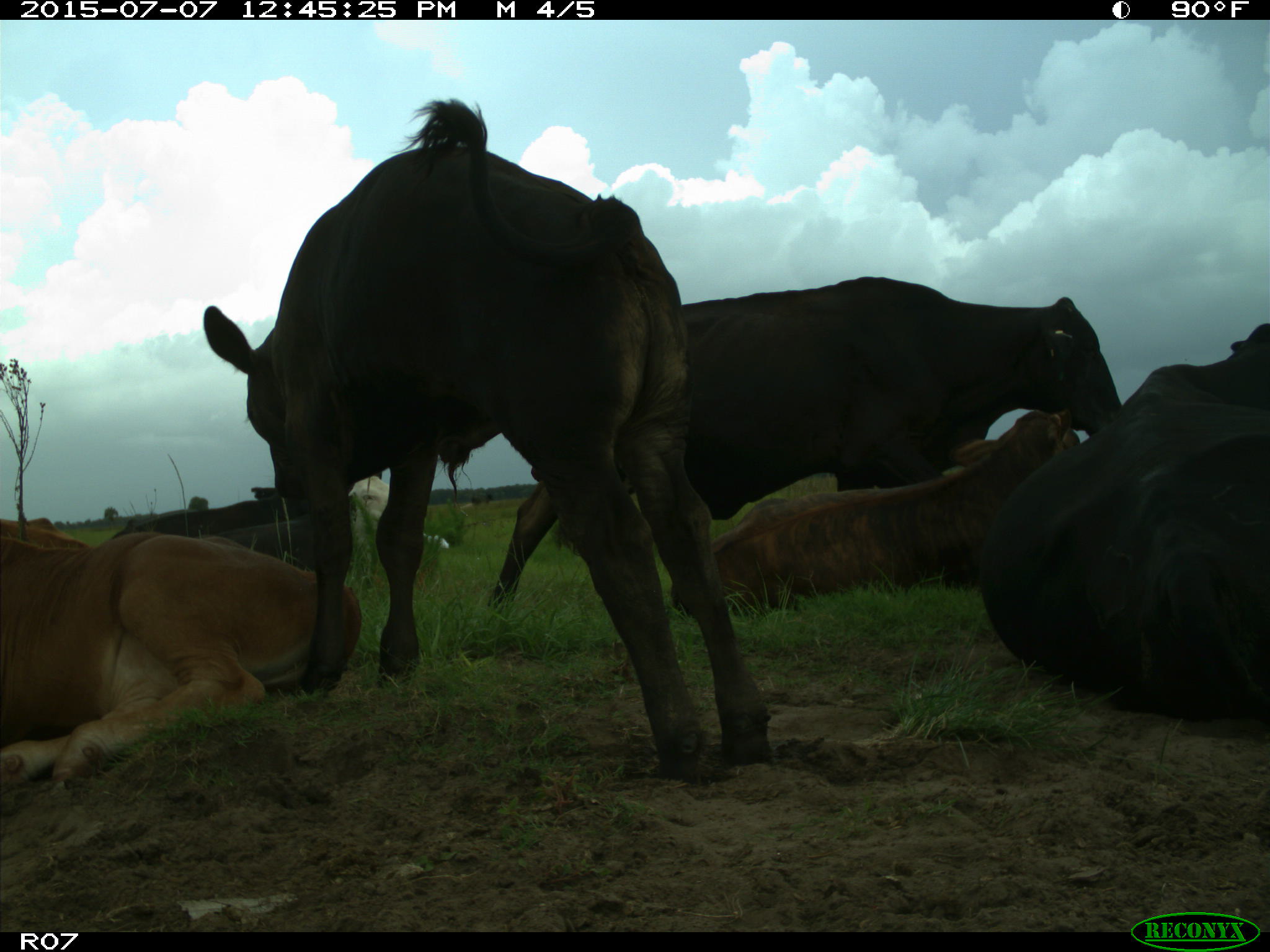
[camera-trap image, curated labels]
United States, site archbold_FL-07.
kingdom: Animalia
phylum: Chordata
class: Mammalia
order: Artiodactyla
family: Bovidae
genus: Bos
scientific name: Bos taurus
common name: domestic cow